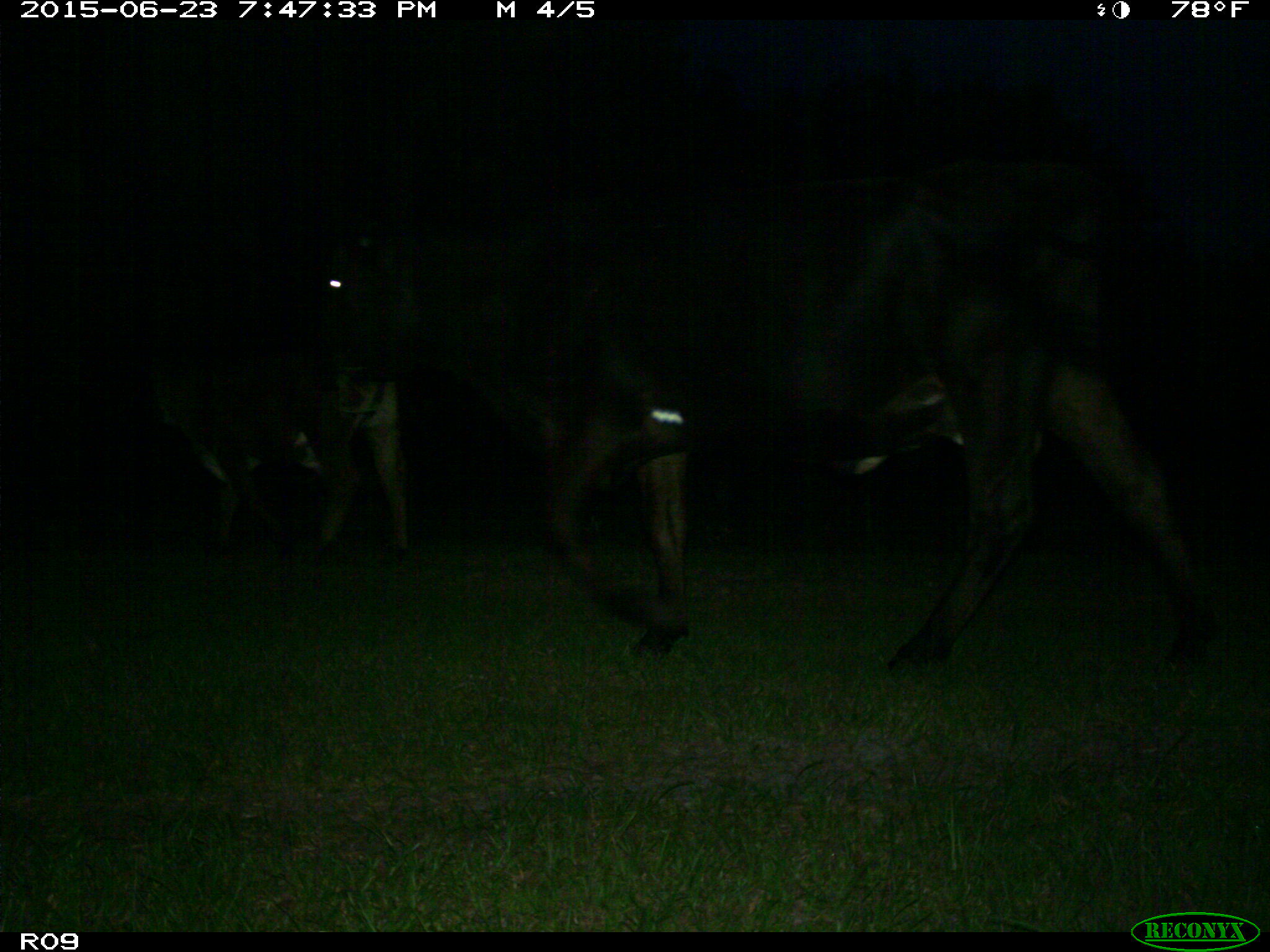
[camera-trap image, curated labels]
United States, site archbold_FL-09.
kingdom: Animalia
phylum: Chordata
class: Mammalia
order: Artiodactyla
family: Bovidae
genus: Bos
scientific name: Bos taurus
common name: domestic cow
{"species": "Bos taurus (domestic cow)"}